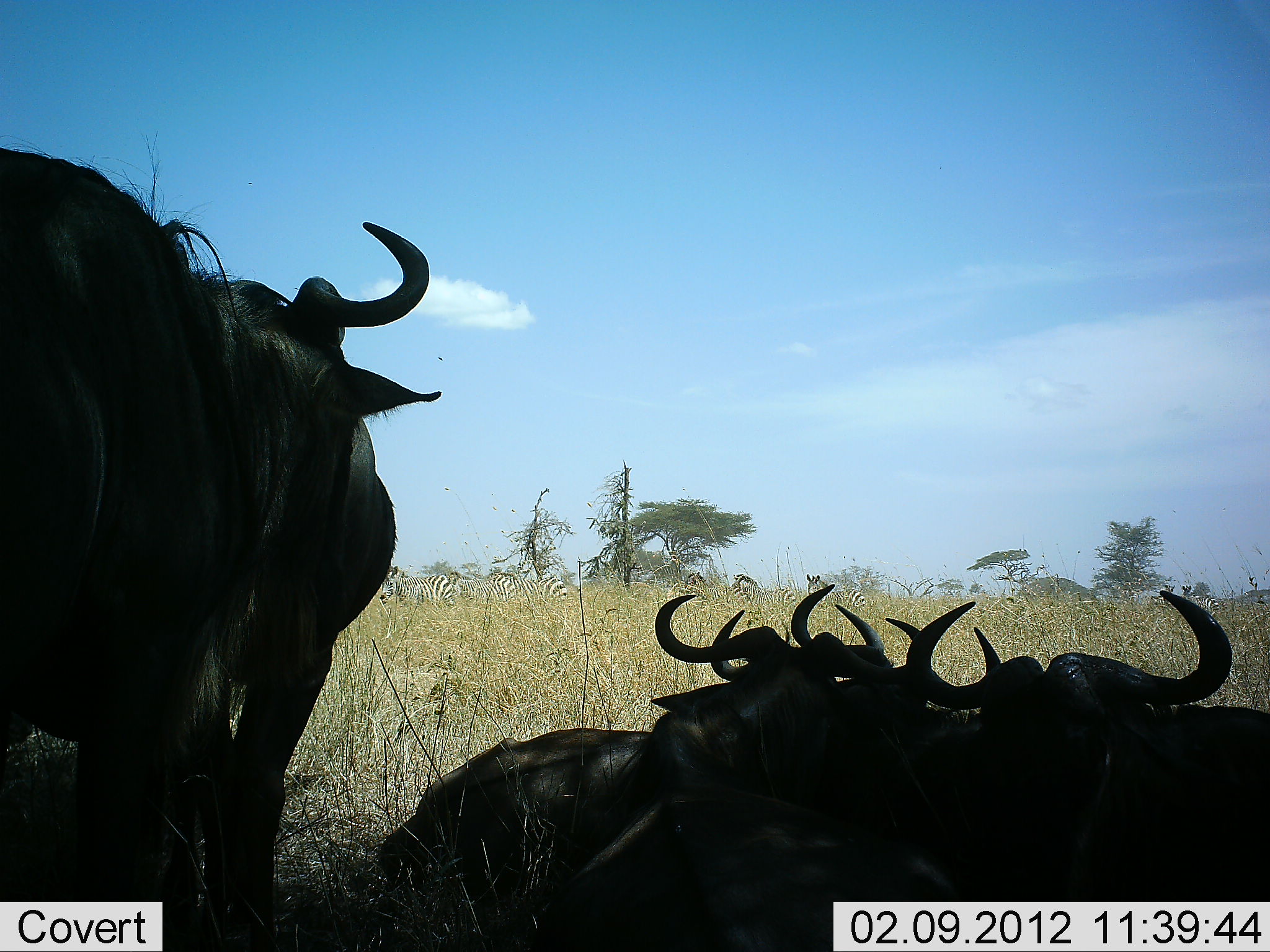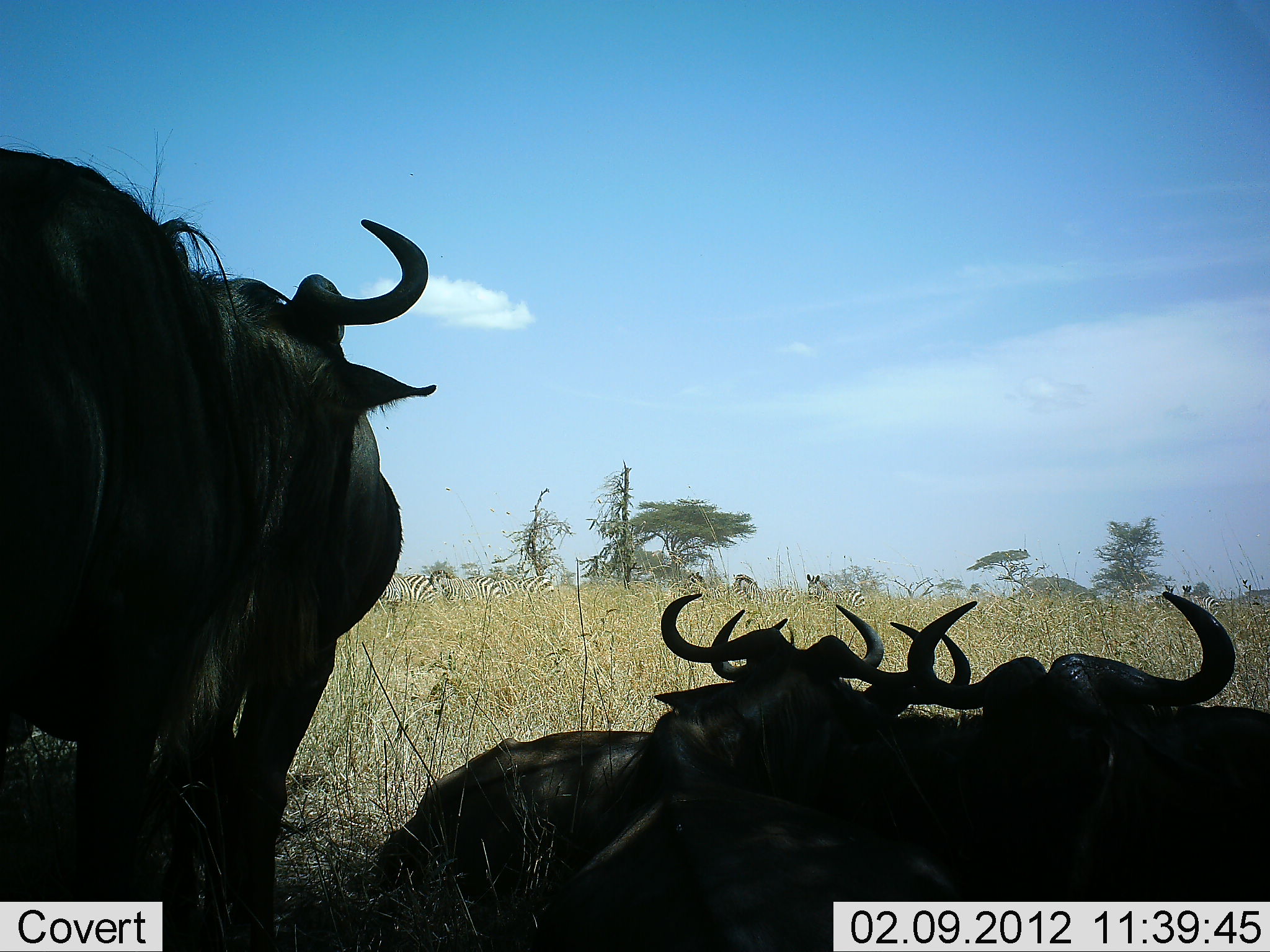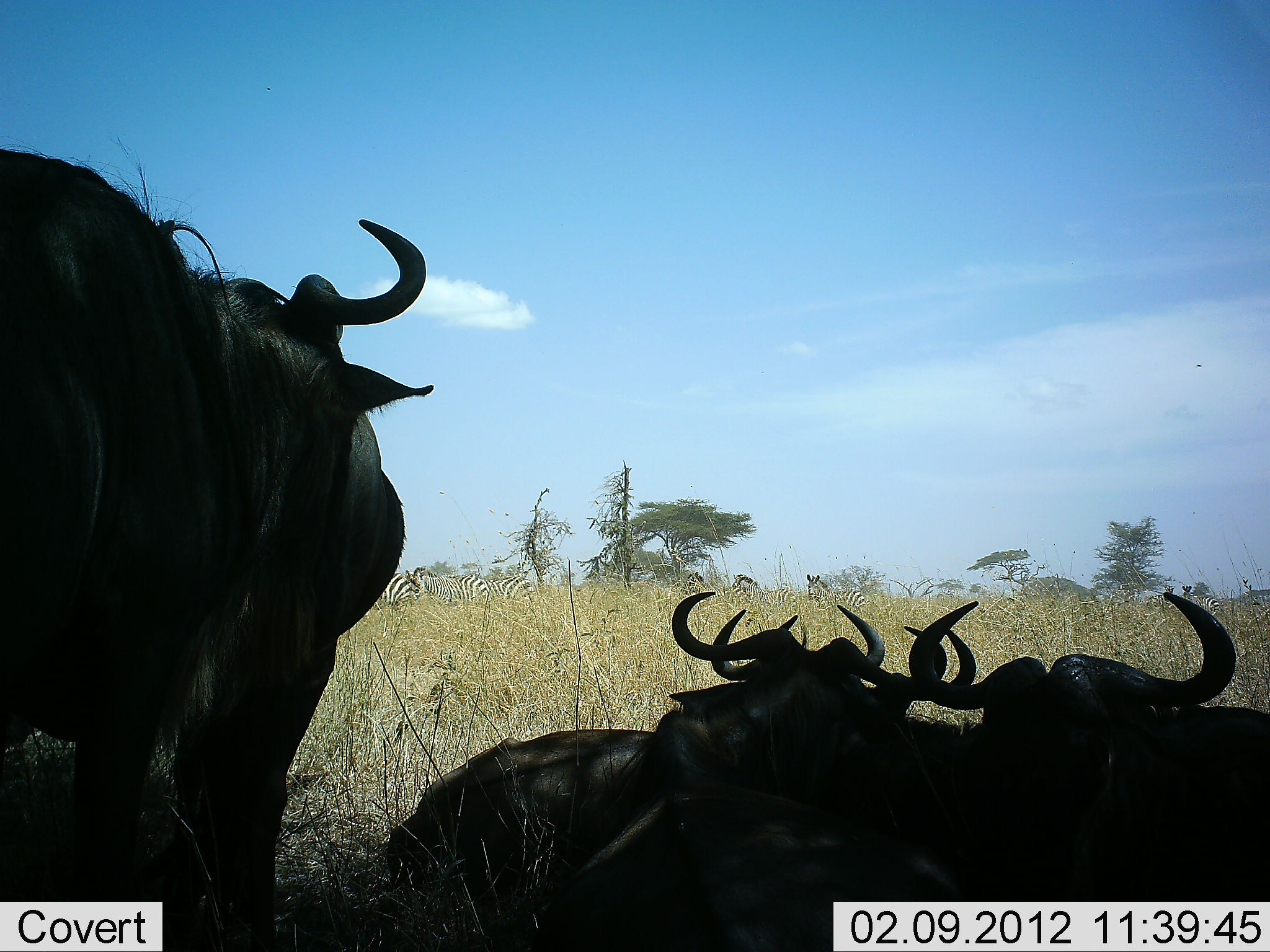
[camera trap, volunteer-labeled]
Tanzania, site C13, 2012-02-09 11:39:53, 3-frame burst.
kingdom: Animalia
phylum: Chordata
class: Mammalia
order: Artiodactyla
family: Bovidae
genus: Connochaetes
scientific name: Connochaetes taurinus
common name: blue wildebeest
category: wildebeest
Wildebeest (blue wildebeest) (Connochaetes taurinus), count 6. Behavior (volunteer vote fractions): standing 71%, resting 96%, moving 0%, interacting 4%. Young present (vote fraction): 0%. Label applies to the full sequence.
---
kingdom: Animalia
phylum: Chordata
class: Mammalia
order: Perissodactyla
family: Equidae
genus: Equus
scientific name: Equus quagga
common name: plains zebra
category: zebra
Zebra (plains zebra) (Equus quagga), count 7. Behavior (volunteer vote fractions): standing 54%, resting 0%, moving 69%, interacting 0%. Young present (vote fraction): 0%. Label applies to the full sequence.